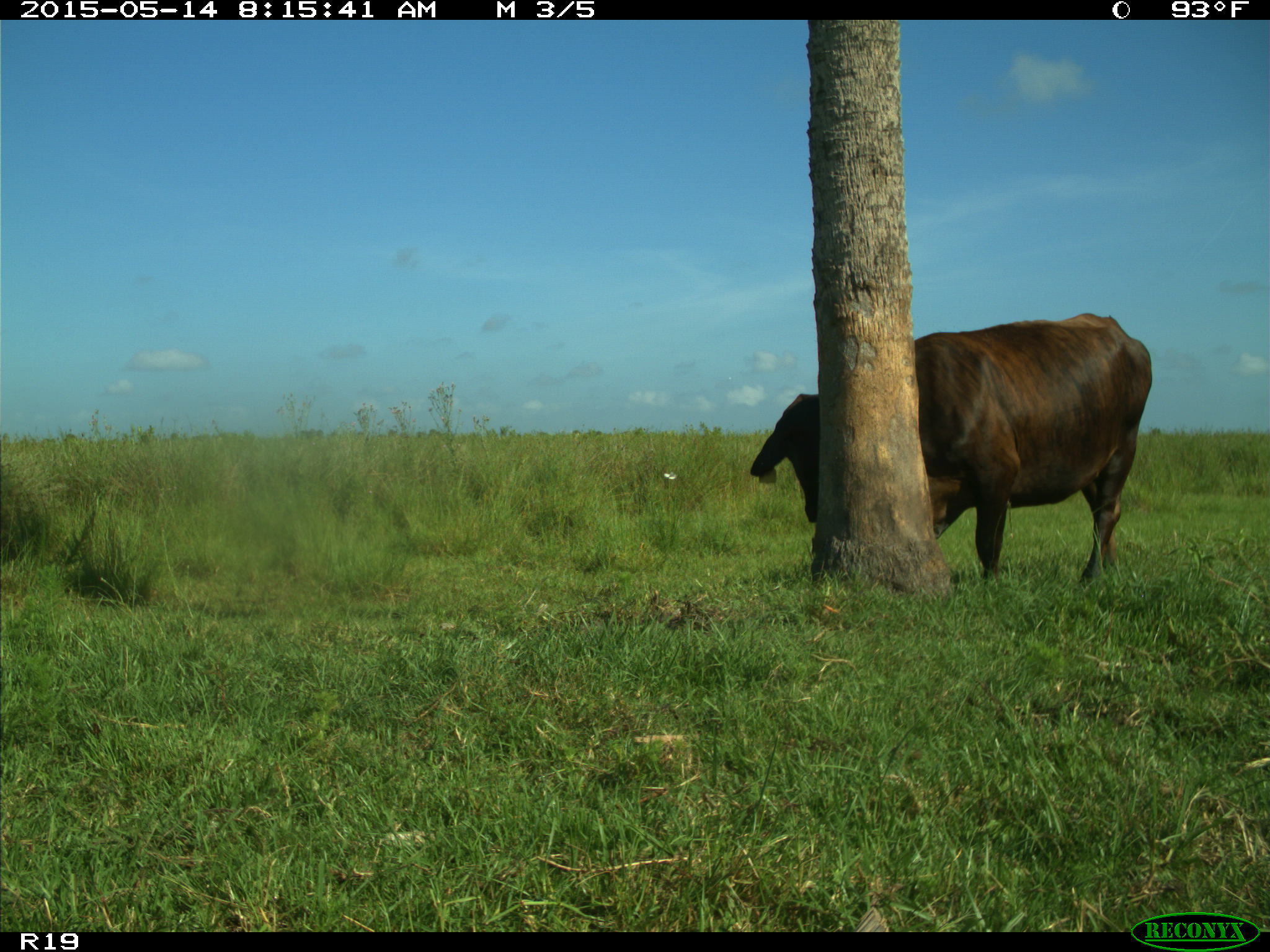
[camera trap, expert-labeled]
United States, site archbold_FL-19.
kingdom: Animalia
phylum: Chordata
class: Mammalia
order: Artiodactyla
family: Bovidae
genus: Bos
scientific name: Bos taurus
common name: domestic cow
Bos taurus (domestic cow).